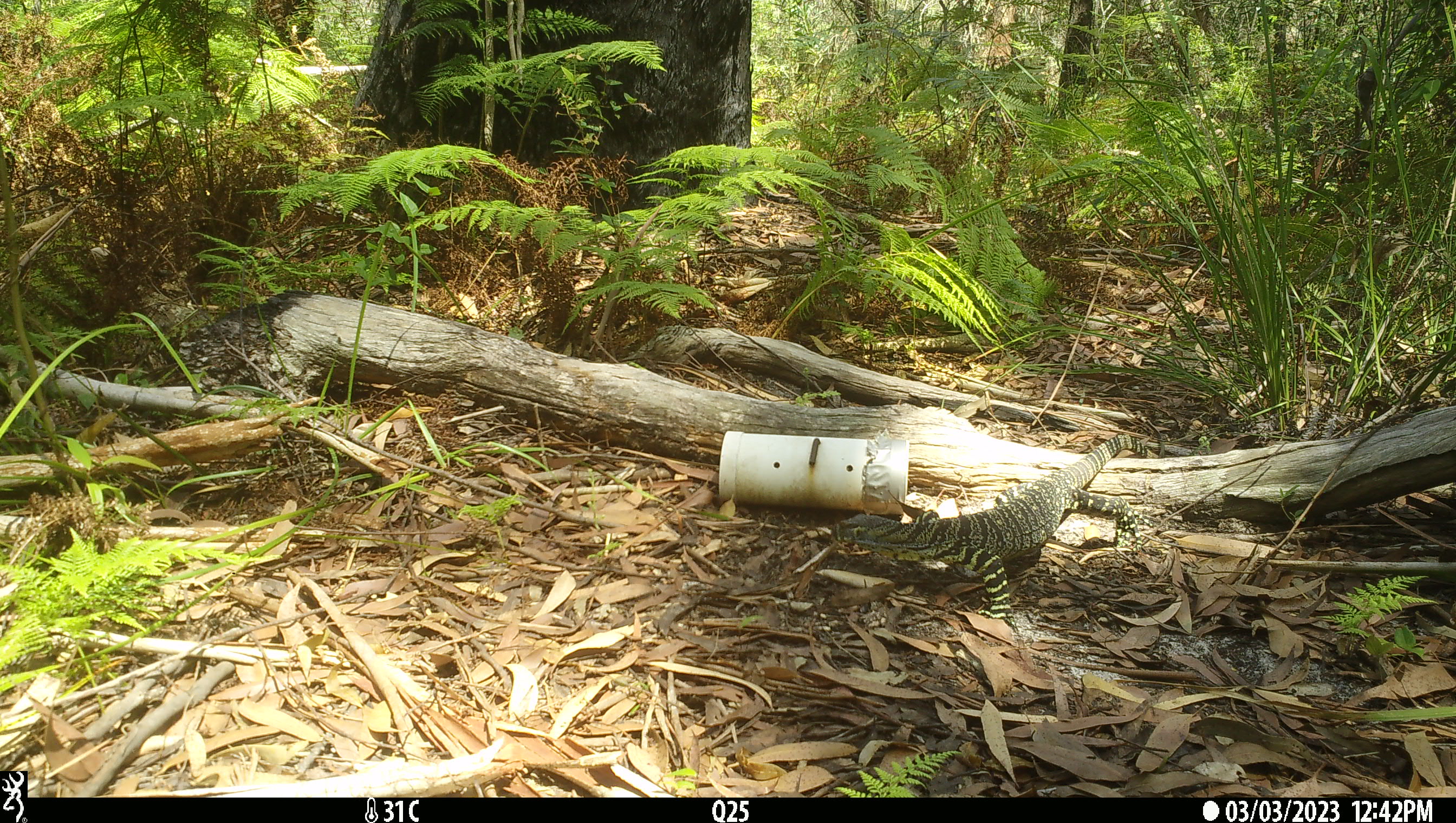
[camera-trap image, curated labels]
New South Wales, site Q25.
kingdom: Animalia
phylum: Chordata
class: Reptilia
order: Squamata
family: Varanidae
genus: Varanus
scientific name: Varanus varius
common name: lace monitor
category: goanna